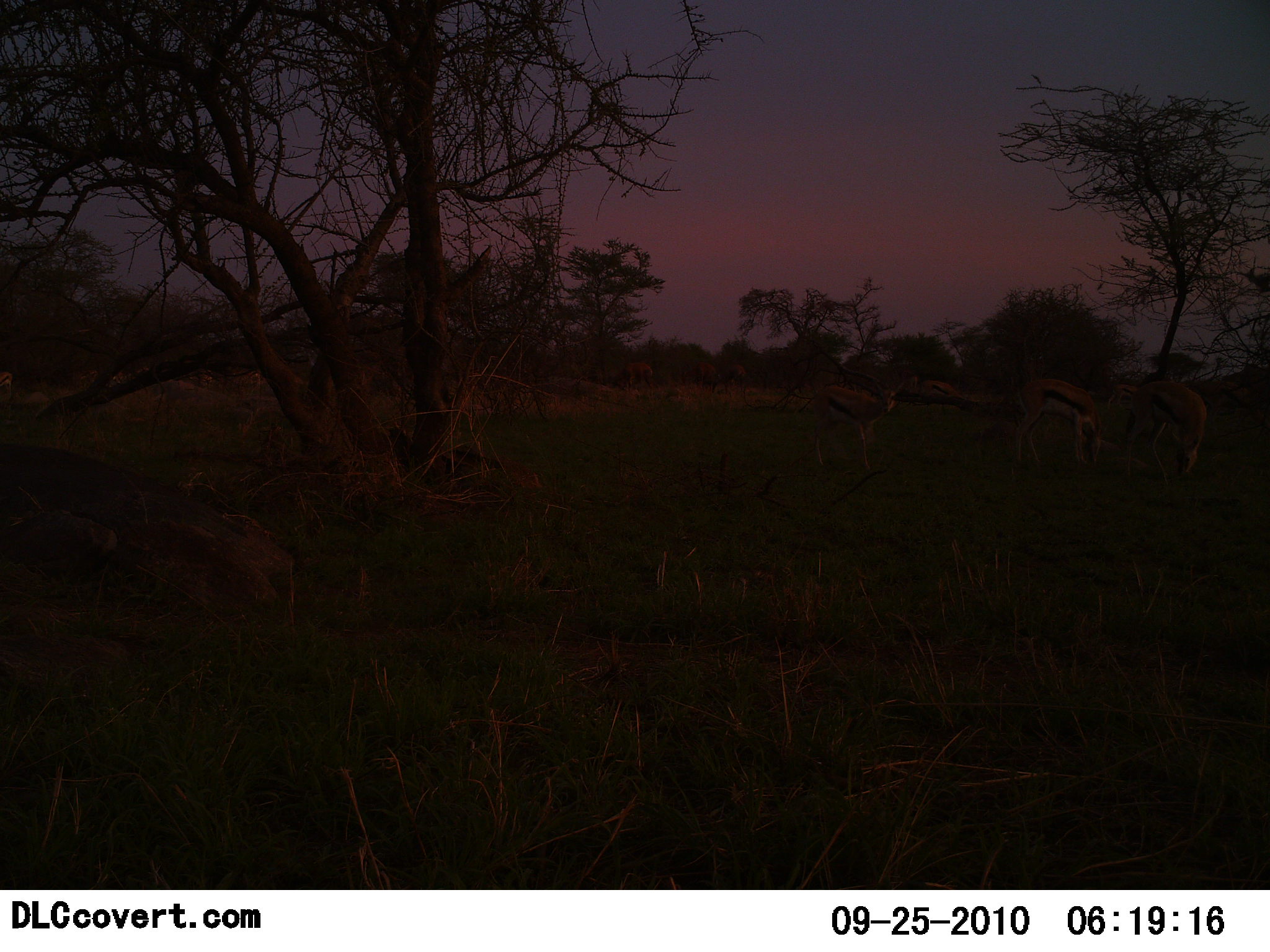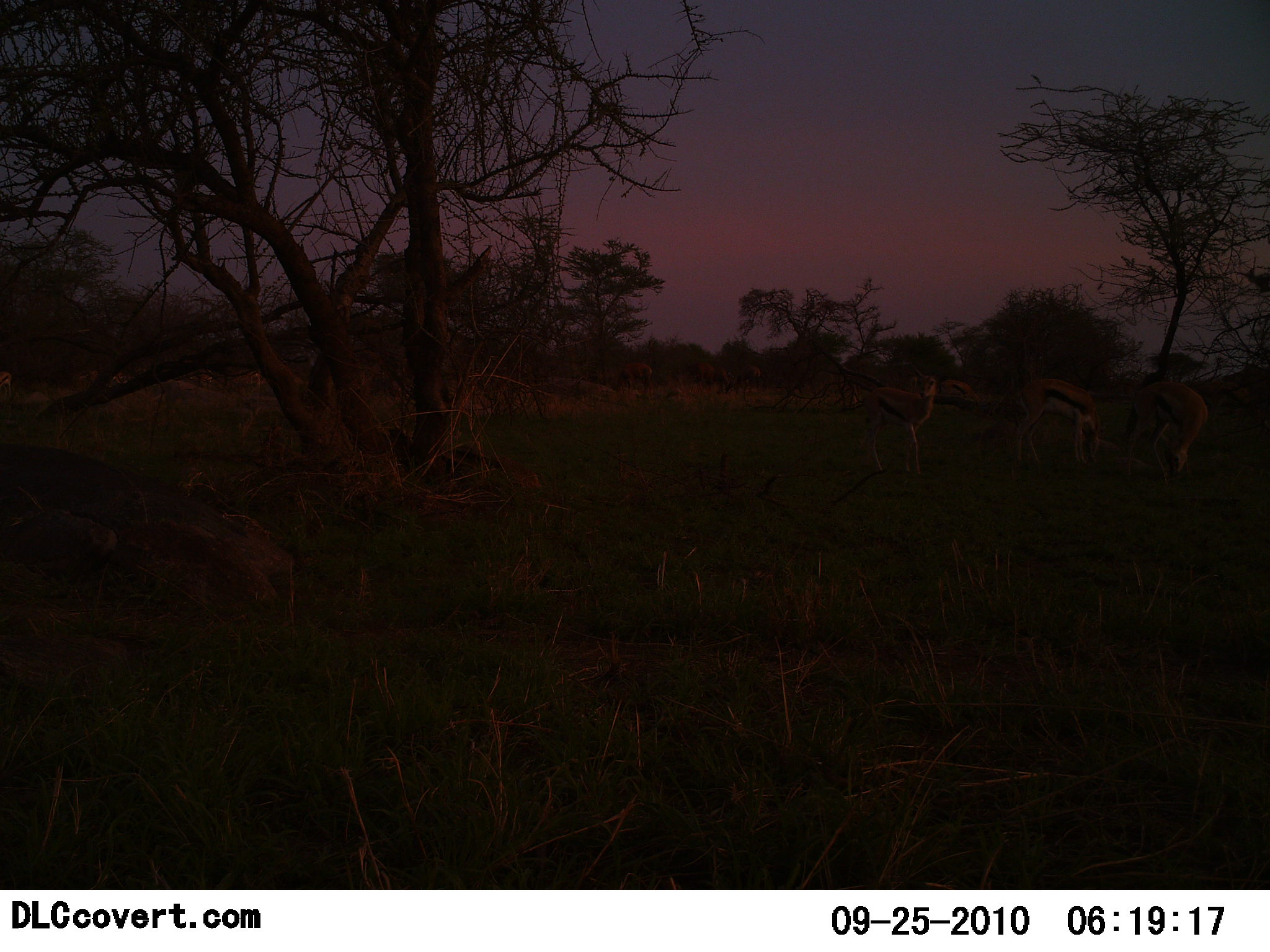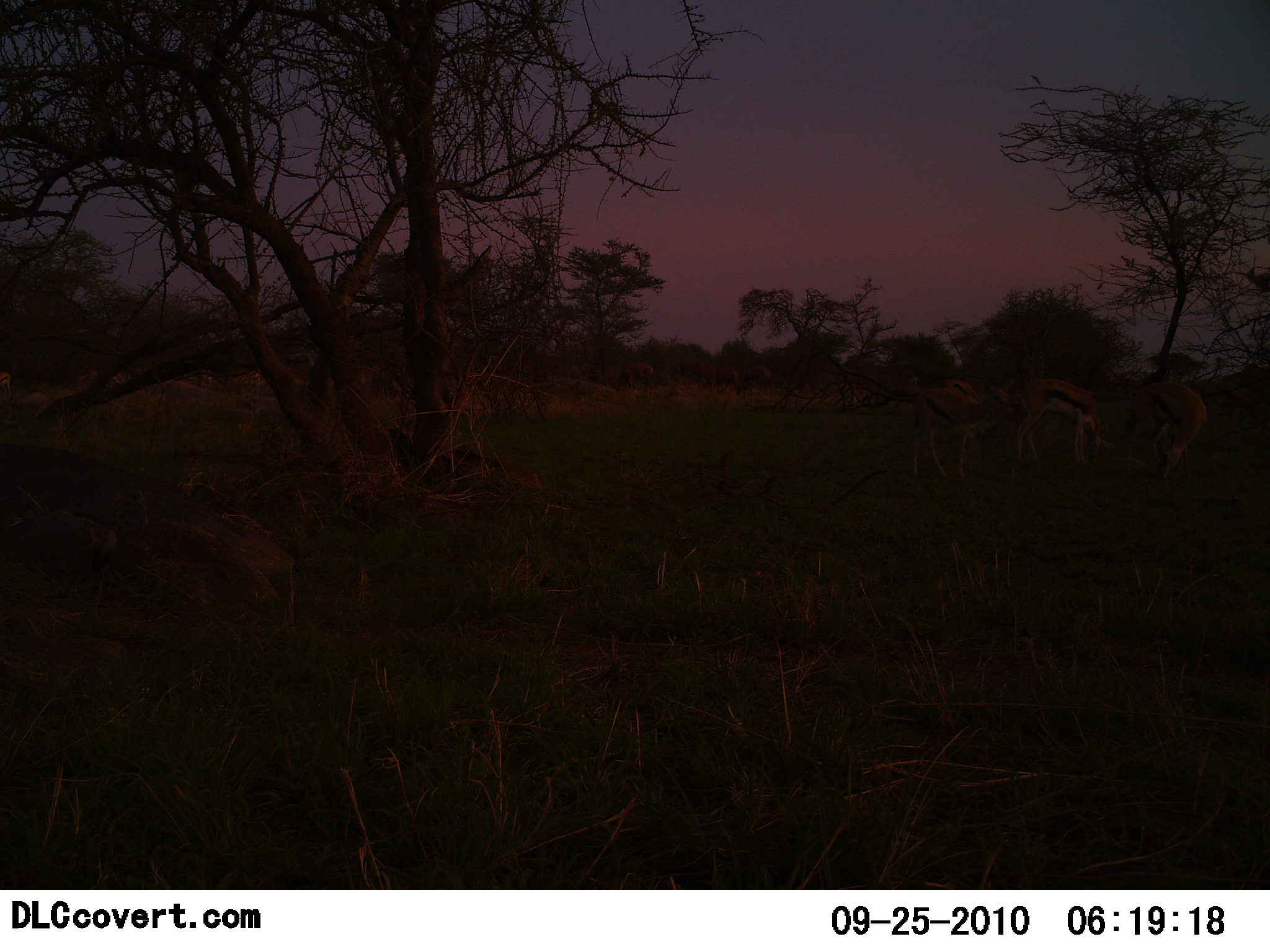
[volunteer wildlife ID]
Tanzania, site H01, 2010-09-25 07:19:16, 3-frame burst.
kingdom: Animalia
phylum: Chordata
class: Mammalia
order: Artiodactyla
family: Bovidae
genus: Eudorcas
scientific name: Eudorcas thomsonii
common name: thomson's gazelle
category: gazellethomsons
Gazellethomsons (thomson's gazelle) (Eudorcas thomsonii), count 4. Behavior (volunteer vote fractions): standing 46%, resting 0%, moving 77%, interacting 0%. Young present (vote fraction): 0%. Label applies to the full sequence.